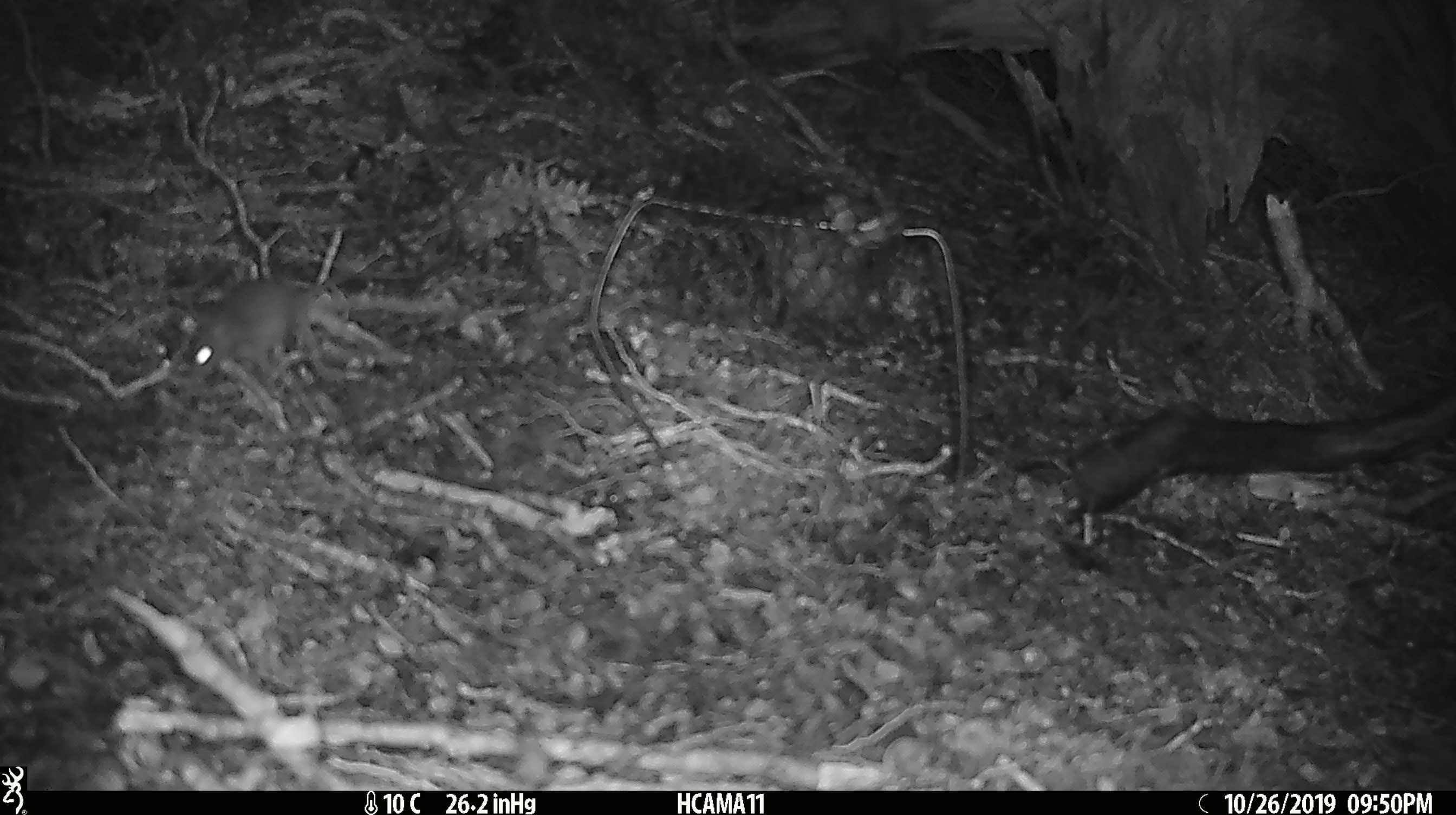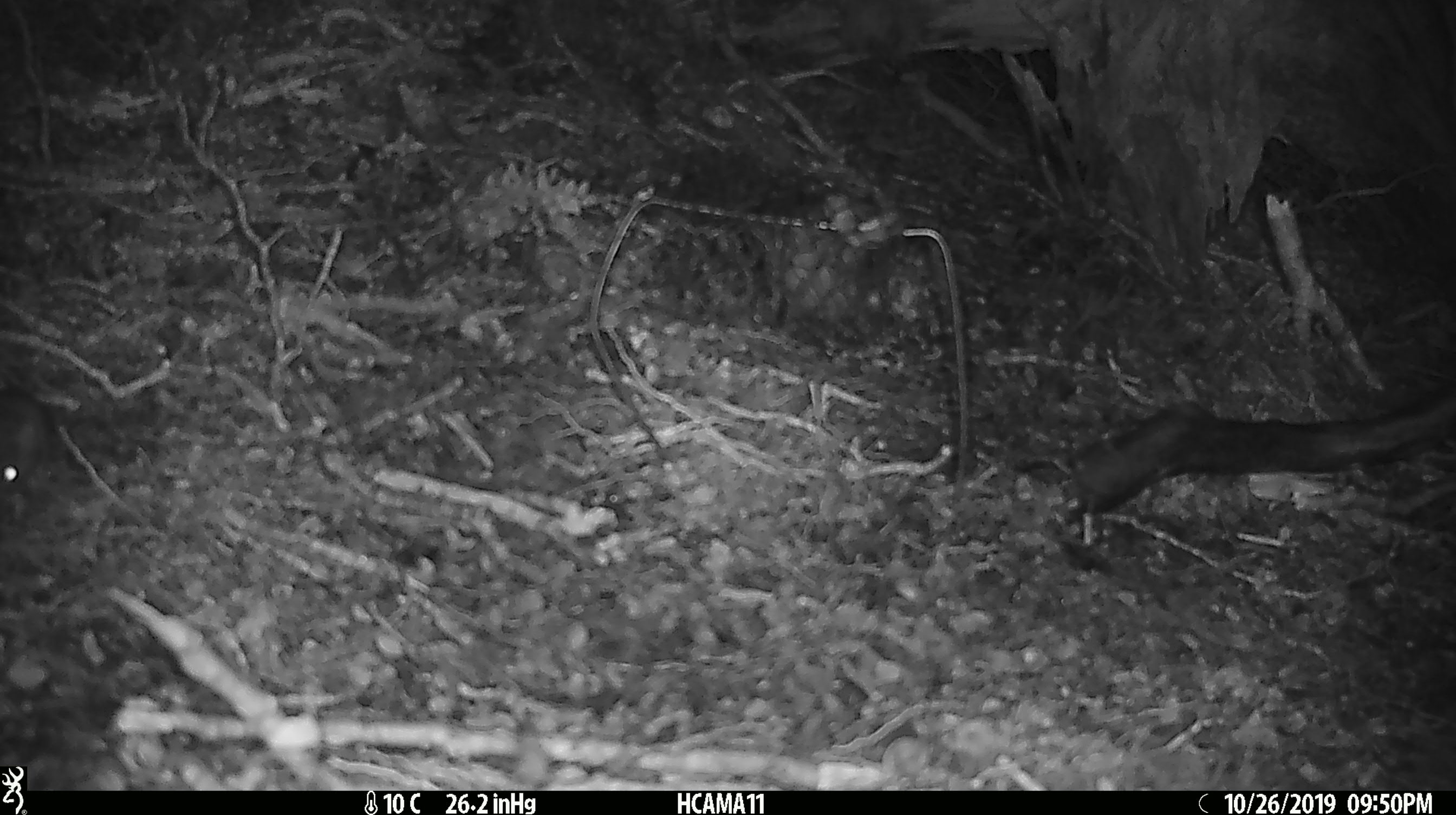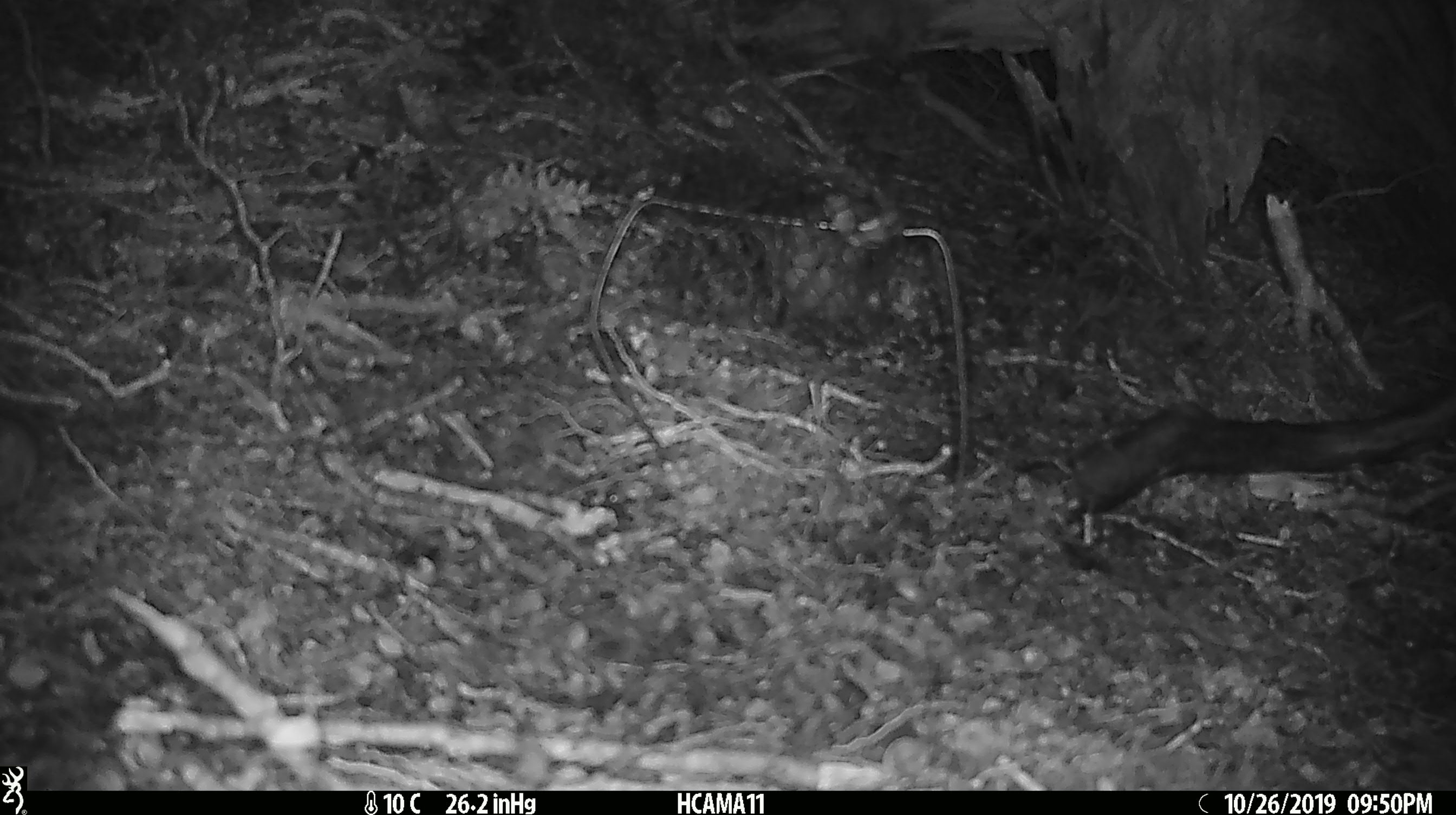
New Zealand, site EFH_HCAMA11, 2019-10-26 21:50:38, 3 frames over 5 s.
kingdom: Animalia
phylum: Chordata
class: Mammalia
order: Rodentia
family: Muridae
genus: Mus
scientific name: Mus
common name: mouse